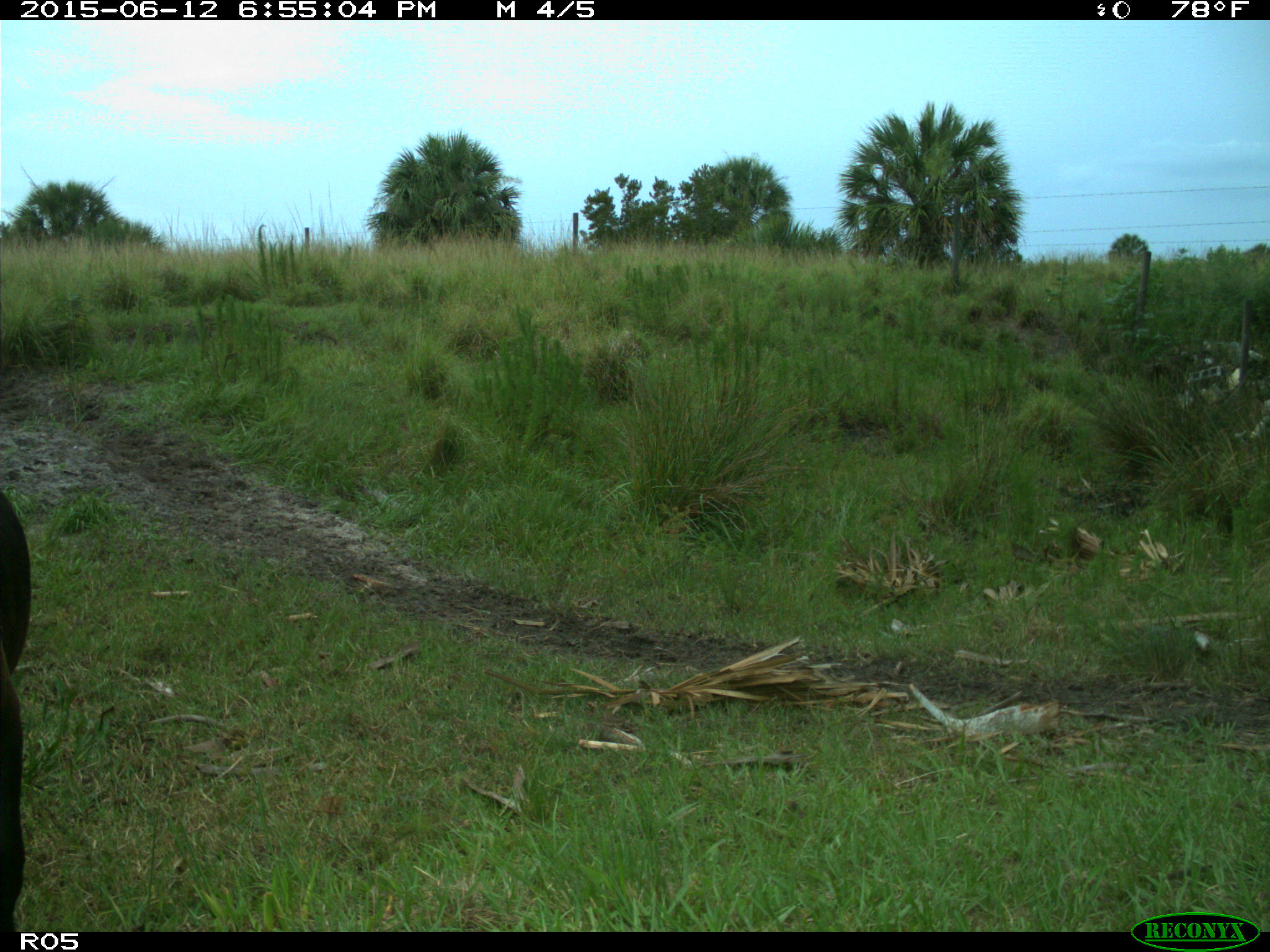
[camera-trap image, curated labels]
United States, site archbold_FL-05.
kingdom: Animalia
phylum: Chordata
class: Mammalia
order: Artiodactyla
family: Bovidae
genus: Bos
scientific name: Bos taurus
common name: domestic cow